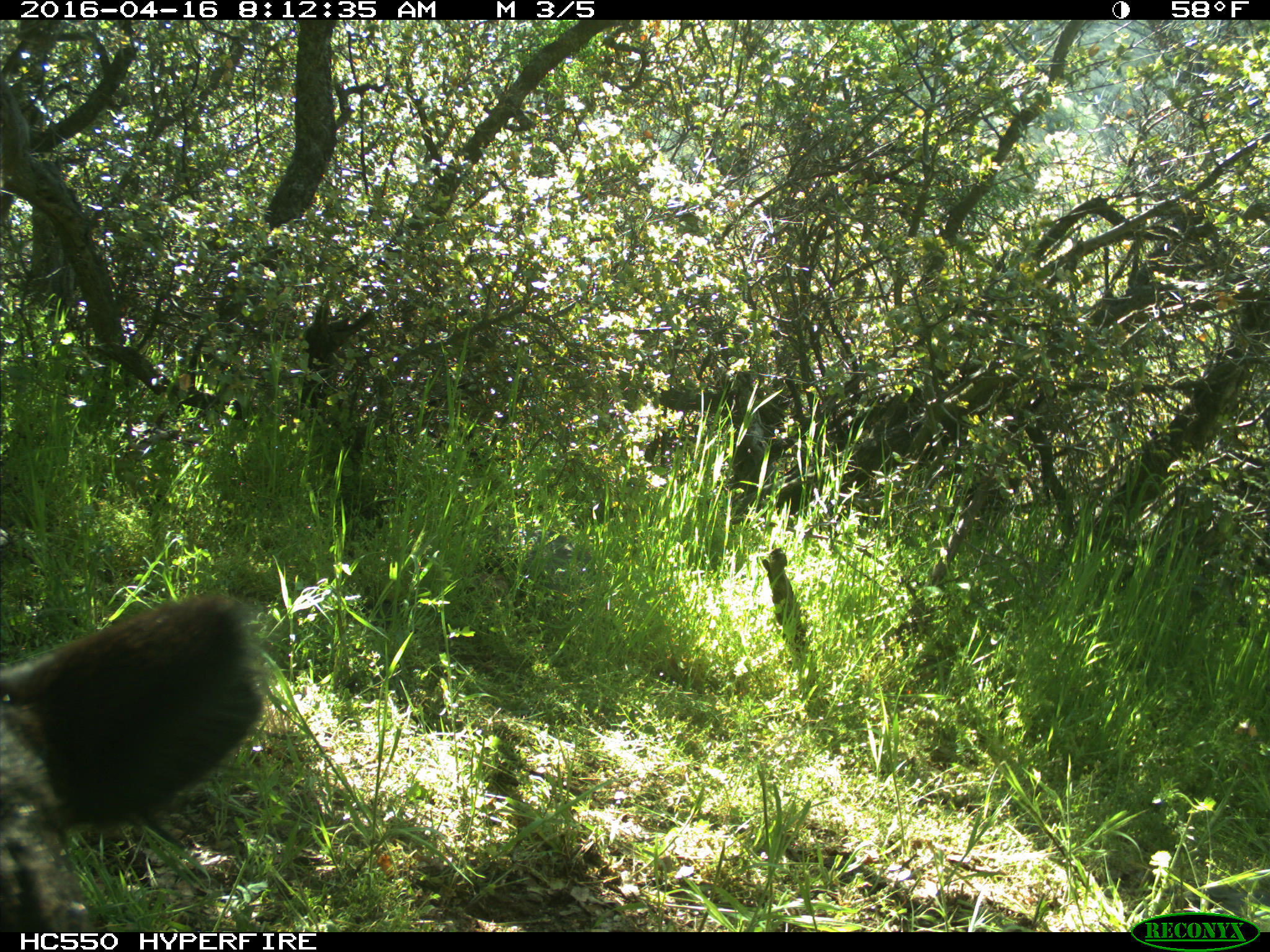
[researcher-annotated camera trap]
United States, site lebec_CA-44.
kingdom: Animalia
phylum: Chordata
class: Mammalia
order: Artiodactyla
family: Bovidae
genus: Bos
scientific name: Bos taurus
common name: domestic cow